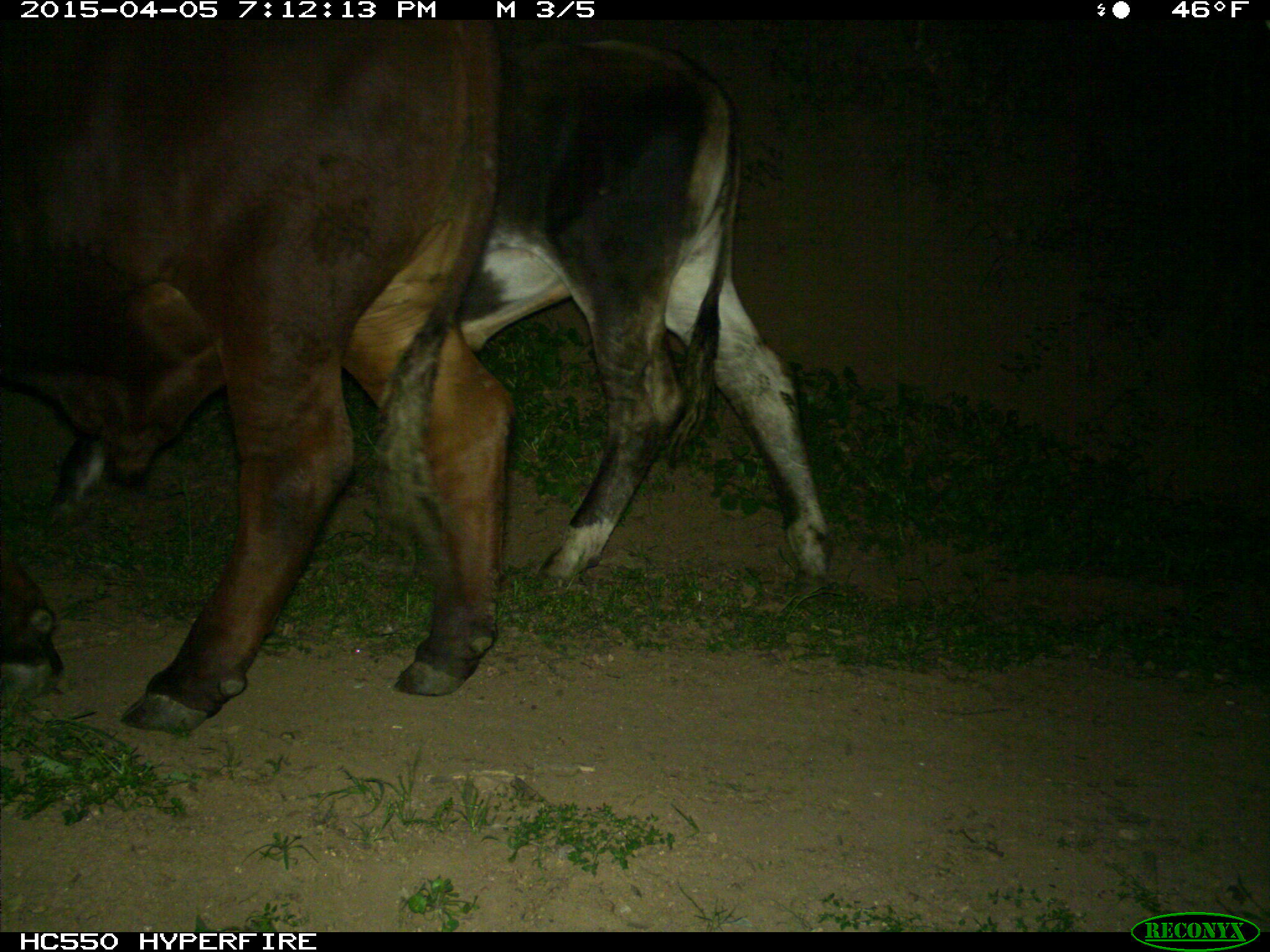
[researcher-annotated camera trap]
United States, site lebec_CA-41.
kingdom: Animalia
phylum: Chordata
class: Mammalia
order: Artiodactyla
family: Bovidae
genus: Bos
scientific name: Bos taurus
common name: domestic cow